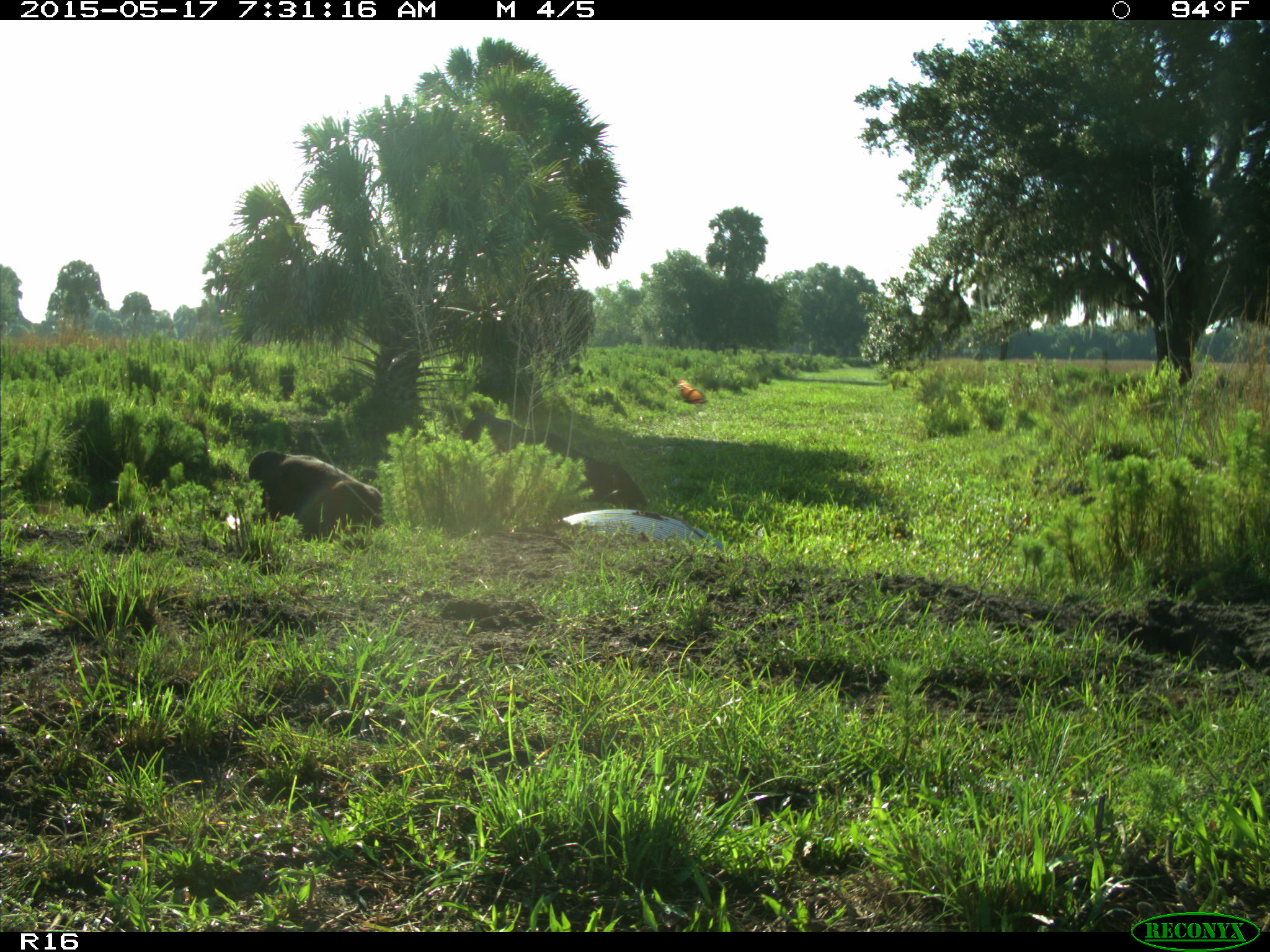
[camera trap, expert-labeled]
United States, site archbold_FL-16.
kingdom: Animalia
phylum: Chordata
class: Mammalia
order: Artiodactyla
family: Bovidae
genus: Bos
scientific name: Bos taurus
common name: domestic cow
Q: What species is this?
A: Bos taurus (domestic cow).